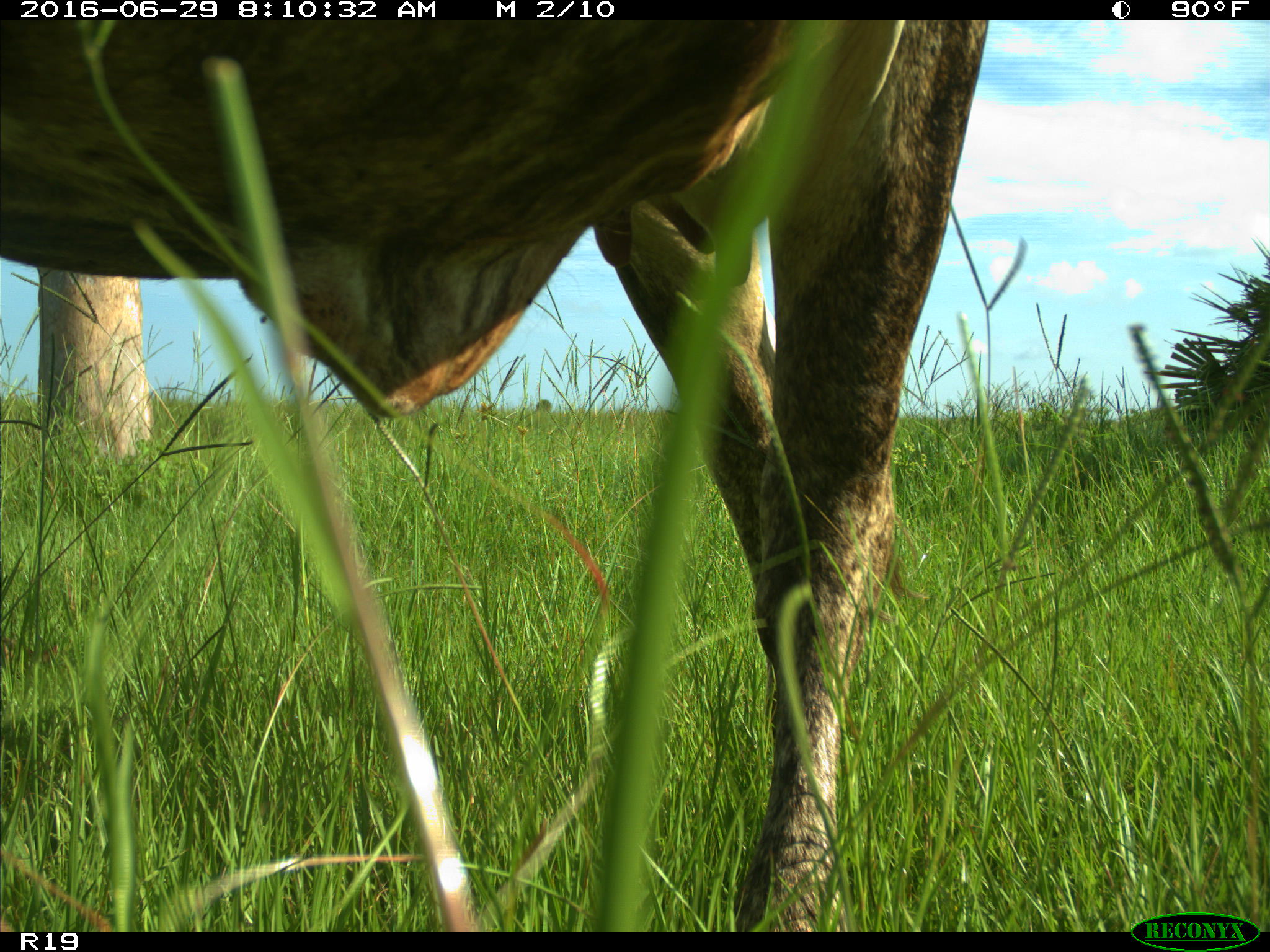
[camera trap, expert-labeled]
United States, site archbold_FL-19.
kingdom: Animalia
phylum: Chordata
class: Mammalia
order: Artiodactyla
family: Bovidae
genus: Bos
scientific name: Bos taurus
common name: domestic cow